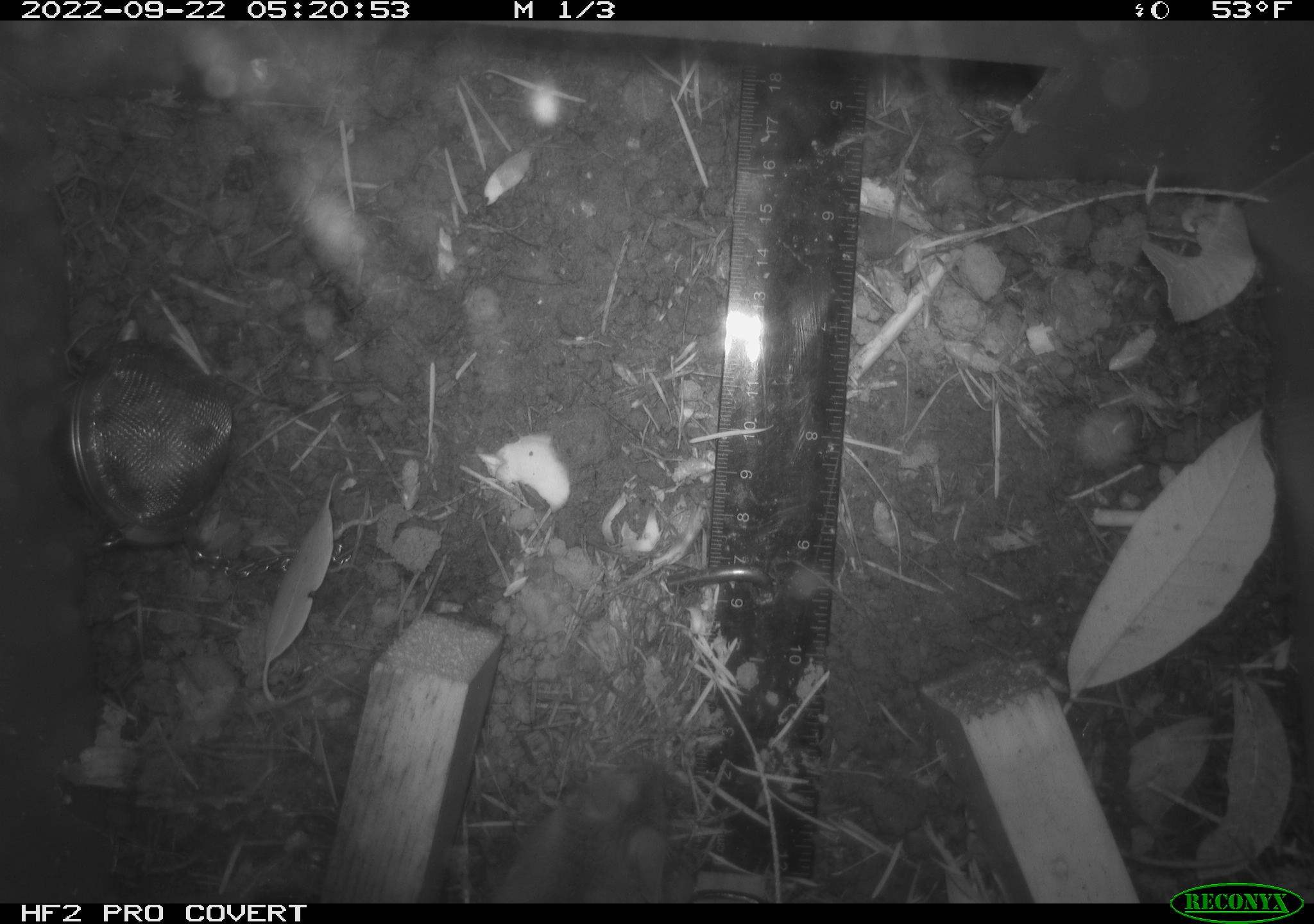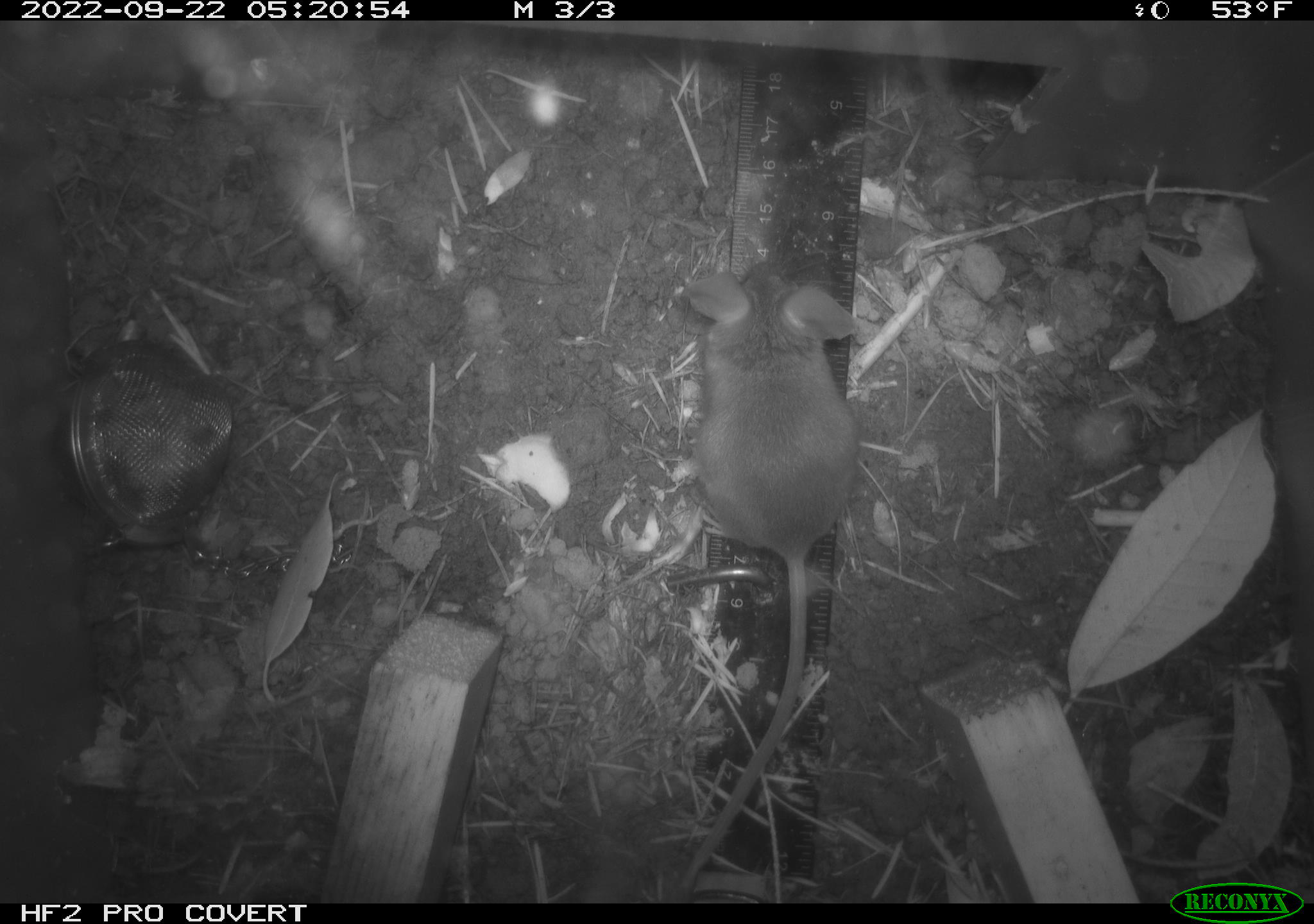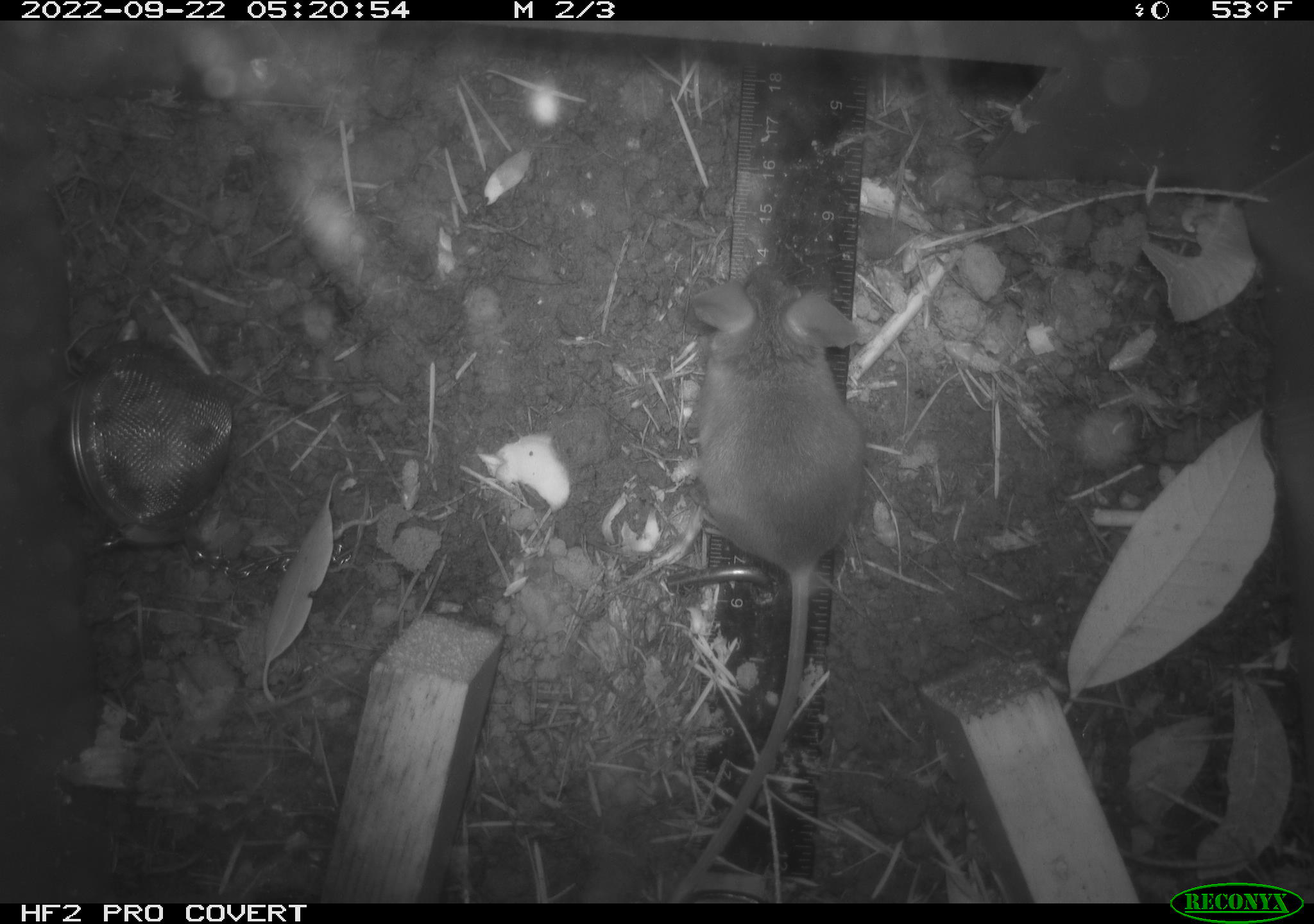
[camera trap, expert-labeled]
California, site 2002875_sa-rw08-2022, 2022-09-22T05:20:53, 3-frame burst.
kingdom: Animalia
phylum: Chordata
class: Mammalia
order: Rodentia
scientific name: Rodentia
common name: mouse species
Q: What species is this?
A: Mouse species (Rodentia).